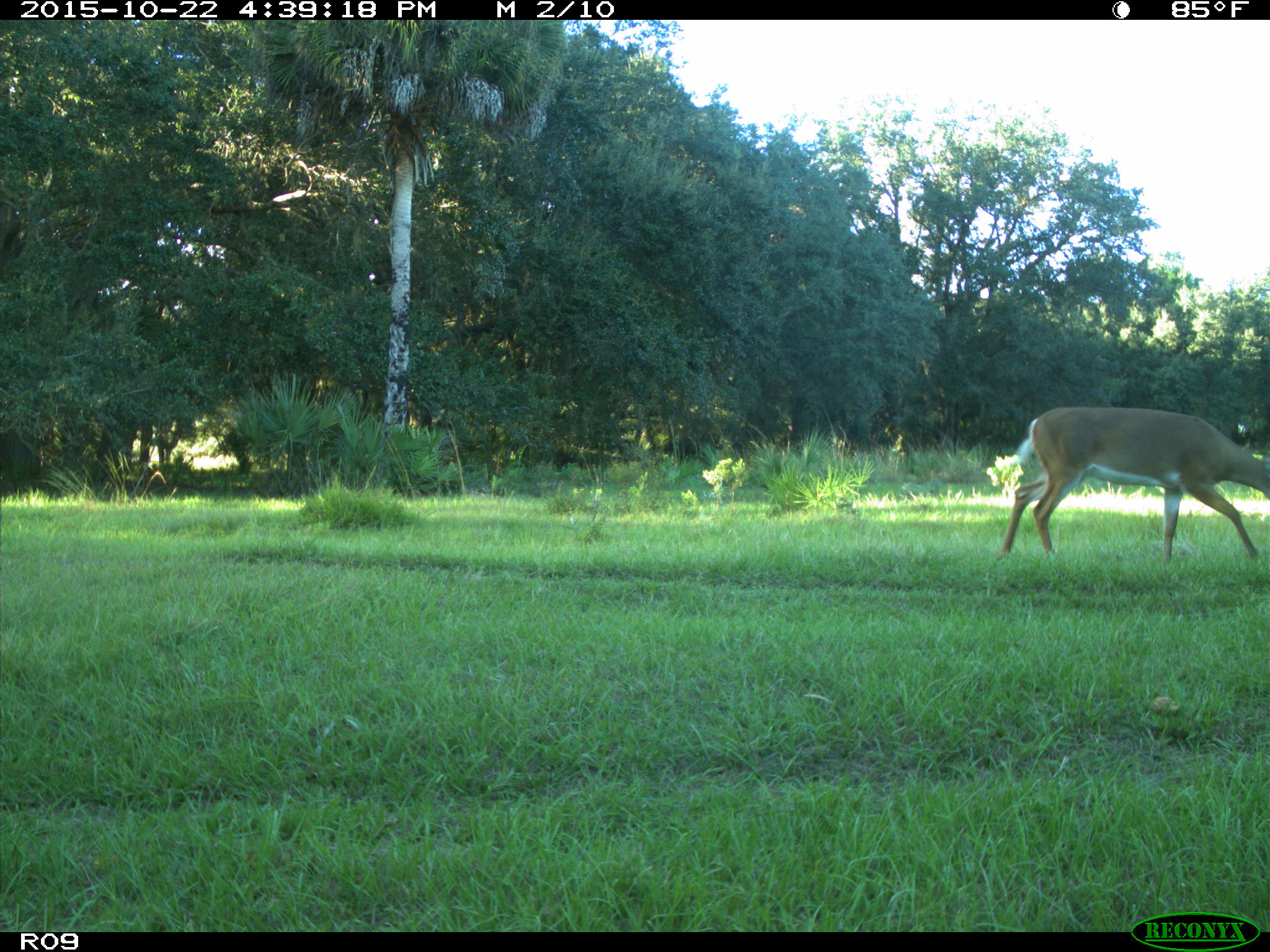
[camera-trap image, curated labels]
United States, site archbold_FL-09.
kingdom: Animalia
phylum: Chordata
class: Mammalia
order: Artiodactyla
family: Cervidae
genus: Odocoileus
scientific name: Odocoileus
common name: deer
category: unidentified deer